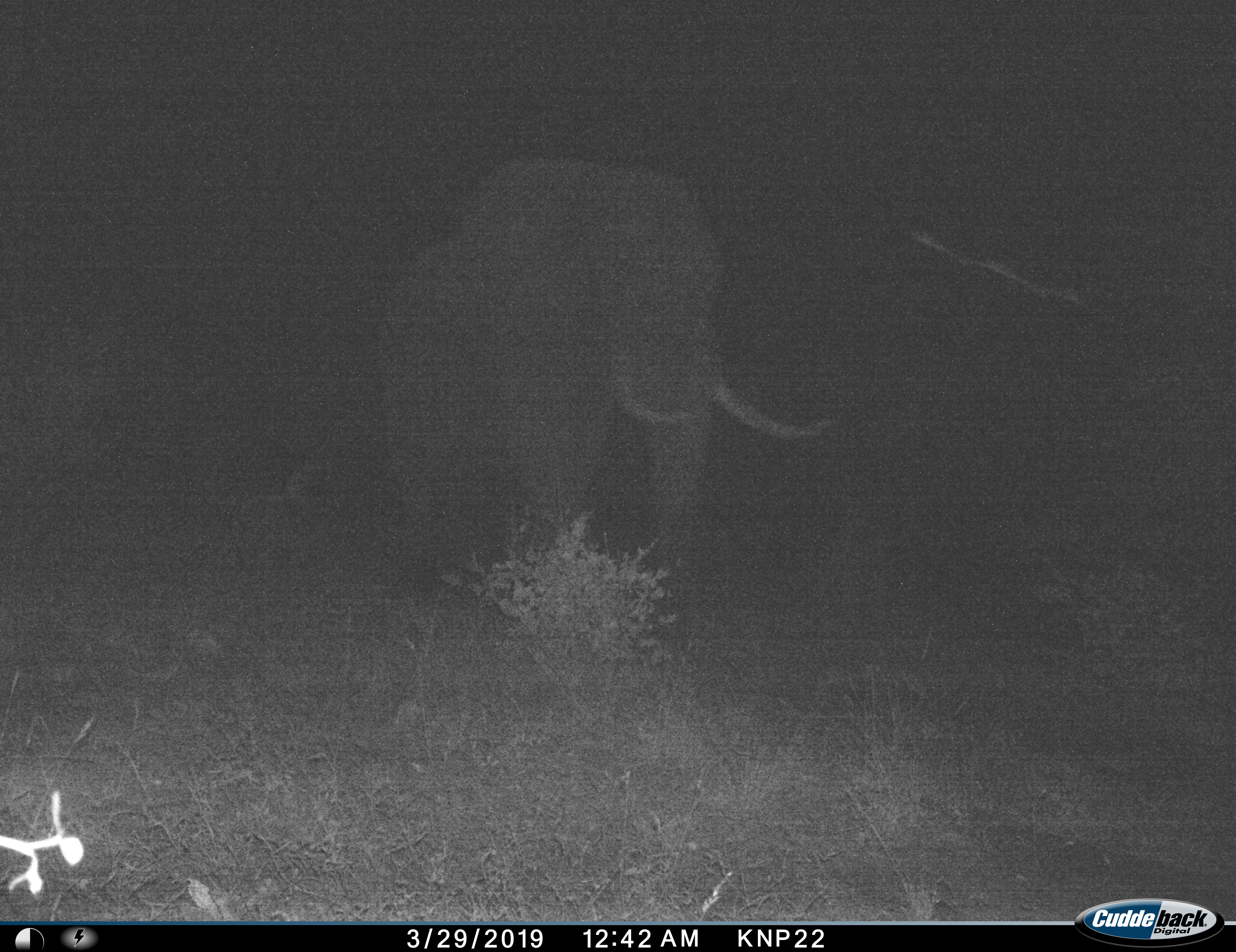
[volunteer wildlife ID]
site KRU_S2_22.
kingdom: Animalia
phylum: Chordata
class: Mammalia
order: Proboscidea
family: Elephantidae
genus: Loxodonta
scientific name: Loxodonta africana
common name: african bush elephant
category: elephant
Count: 1.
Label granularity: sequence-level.